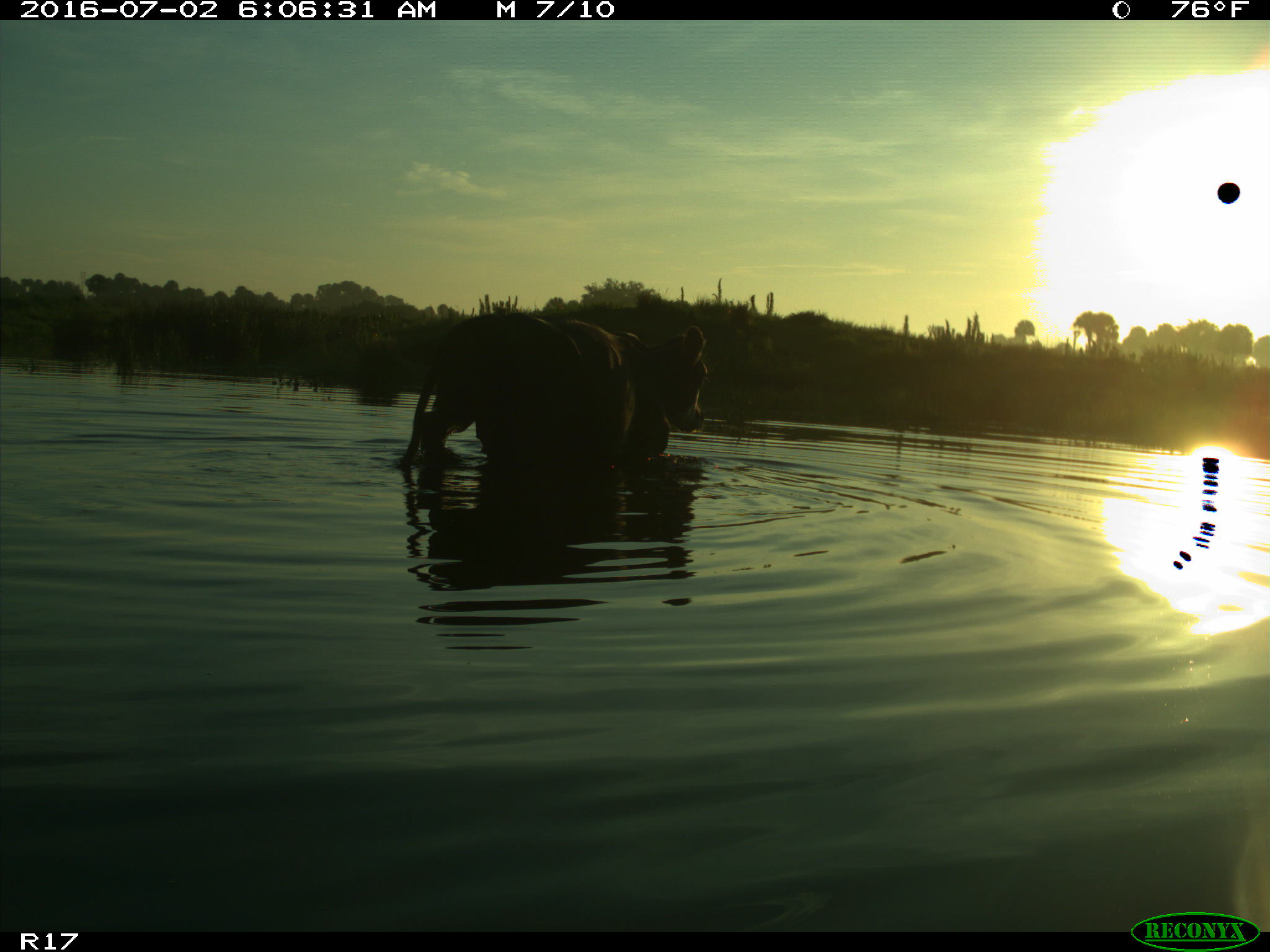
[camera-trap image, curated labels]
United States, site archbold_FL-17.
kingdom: Animalia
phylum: Chordata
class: Mammalia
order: Artiodactyla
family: Bovidae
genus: Bos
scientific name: Bos taurus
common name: domestic cow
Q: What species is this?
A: Bos taurus (domestic cow).